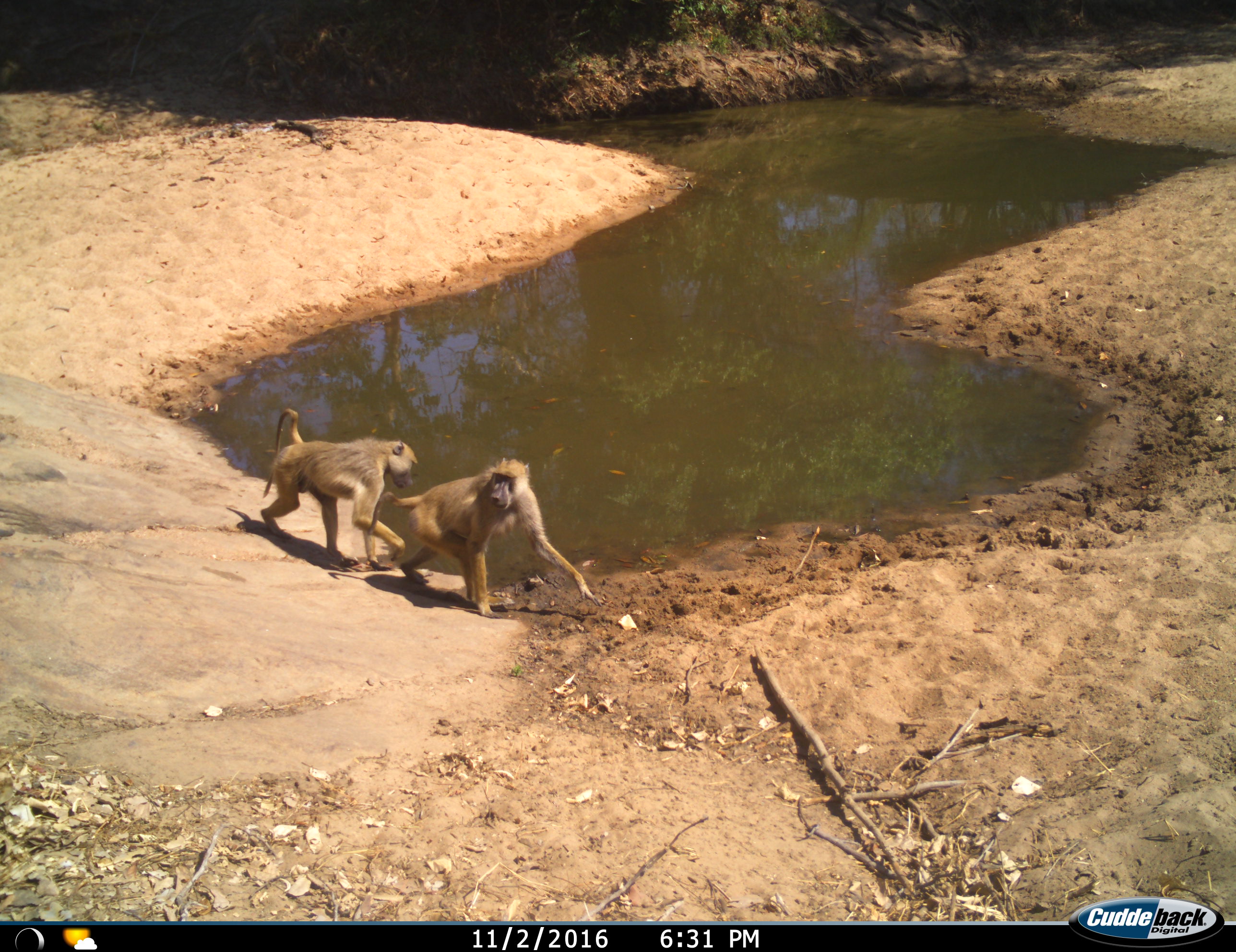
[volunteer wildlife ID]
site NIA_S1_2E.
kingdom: Animalia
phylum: Chordata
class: Mammalia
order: Primates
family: Cercopithecidae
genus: Papio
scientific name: Papio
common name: baboon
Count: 2.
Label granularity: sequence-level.